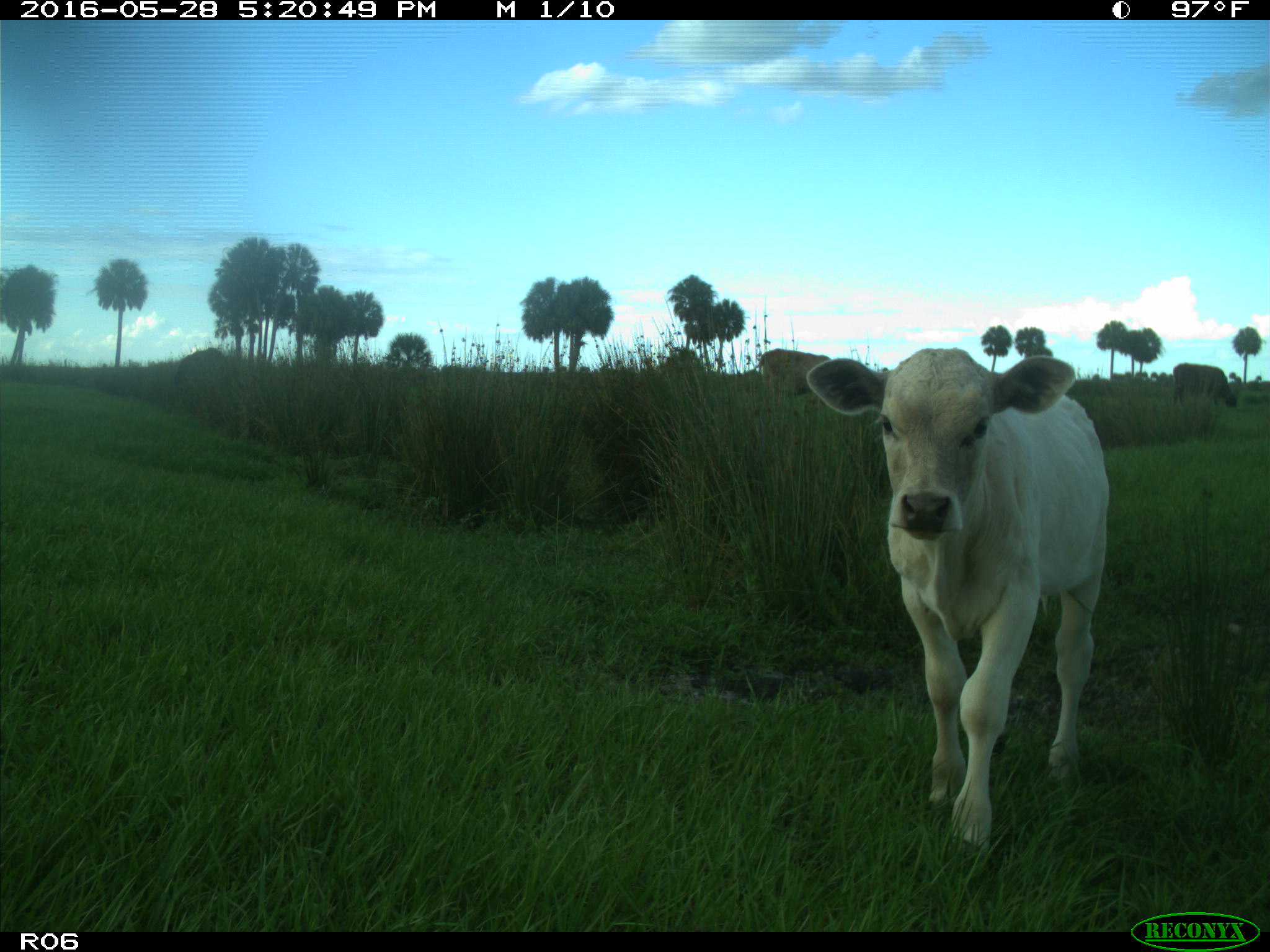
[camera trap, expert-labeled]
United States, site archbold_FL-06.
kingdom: Animalia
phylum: Chordata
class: Mammalia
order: Artiodactyla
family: Bovidae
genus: Bos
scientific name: Bos taurus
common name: domestic cow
Bos taurus (domestic cow).